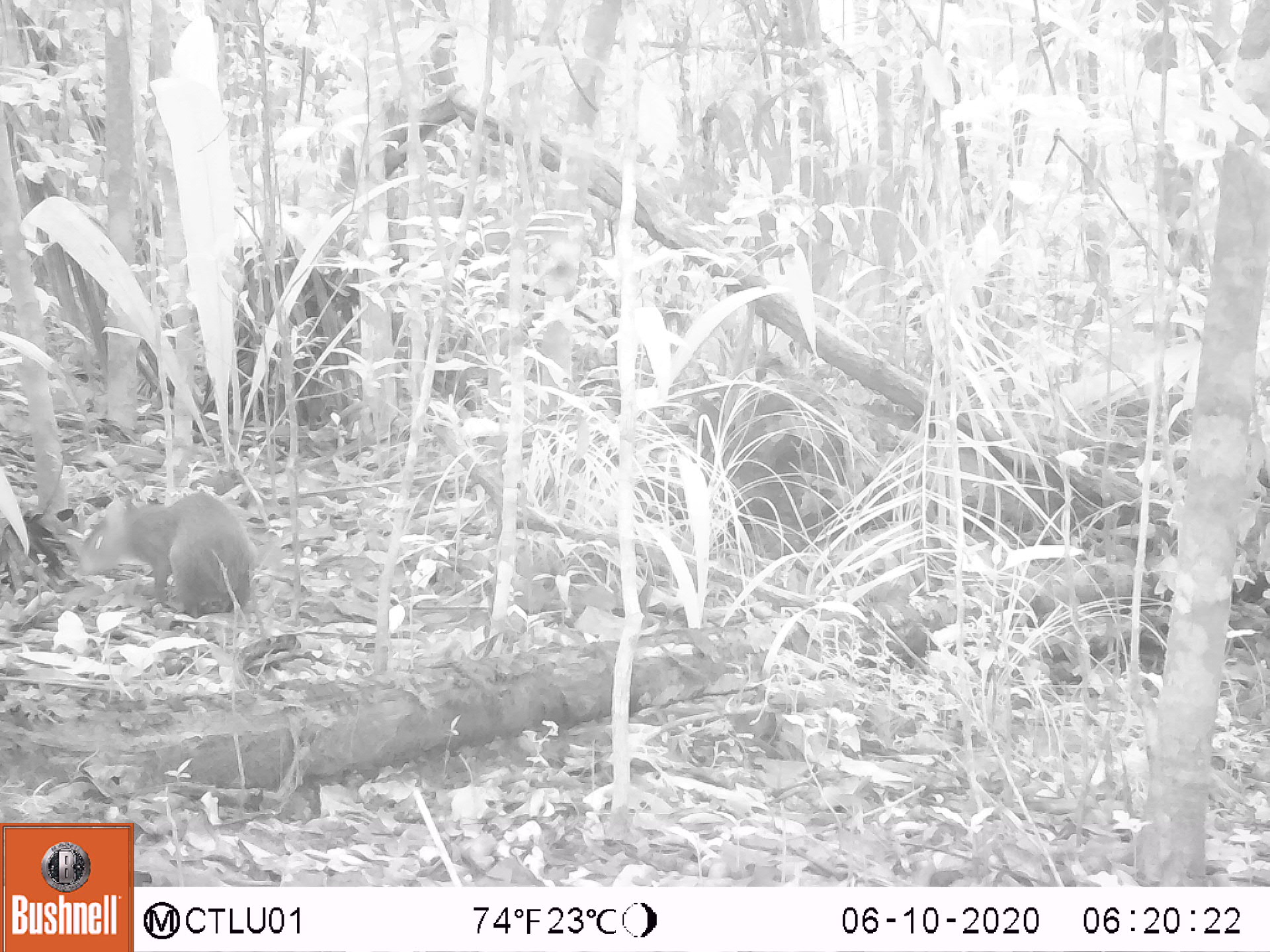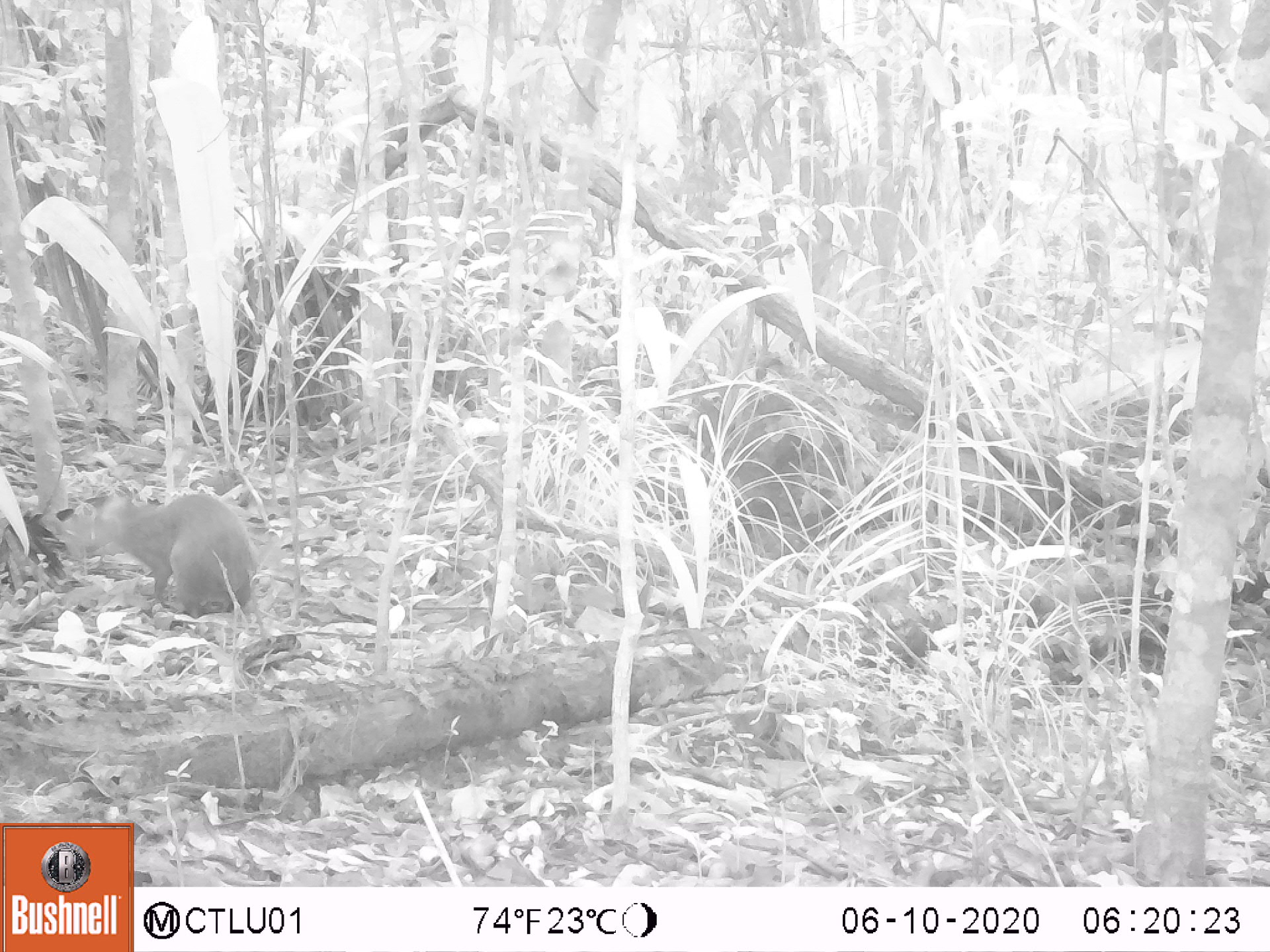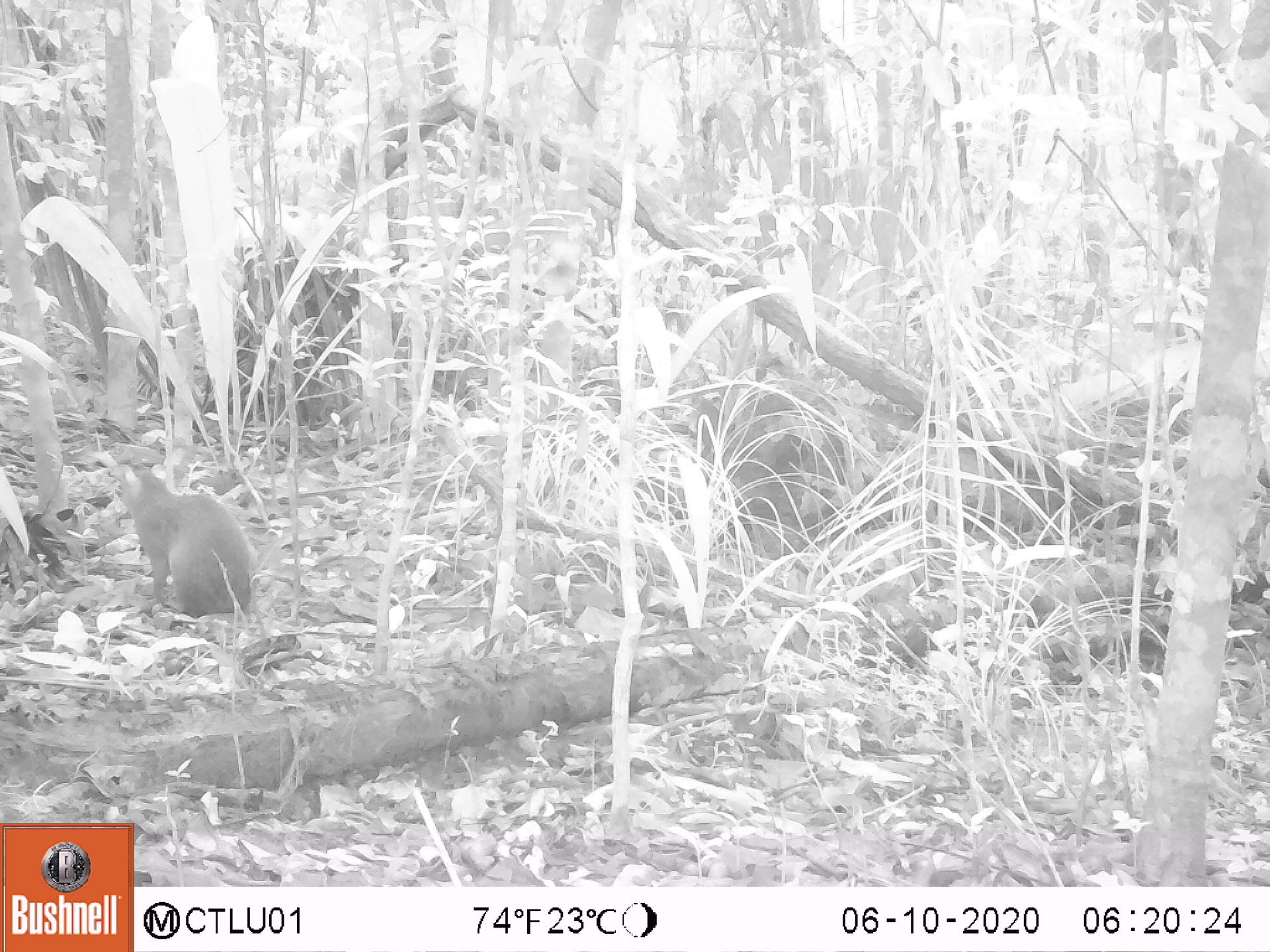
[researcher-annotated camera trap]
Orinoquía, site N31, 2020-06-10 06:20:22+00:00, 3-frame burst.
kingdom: Animalia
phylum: Chordata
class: Mammalia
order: Rodentia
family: Dasyproctidae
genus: Dasyprocta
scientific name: Dasyprocta fuliginosa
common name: black agouti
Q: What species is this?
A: Black agouti (Dasyprocta fuliginosa).